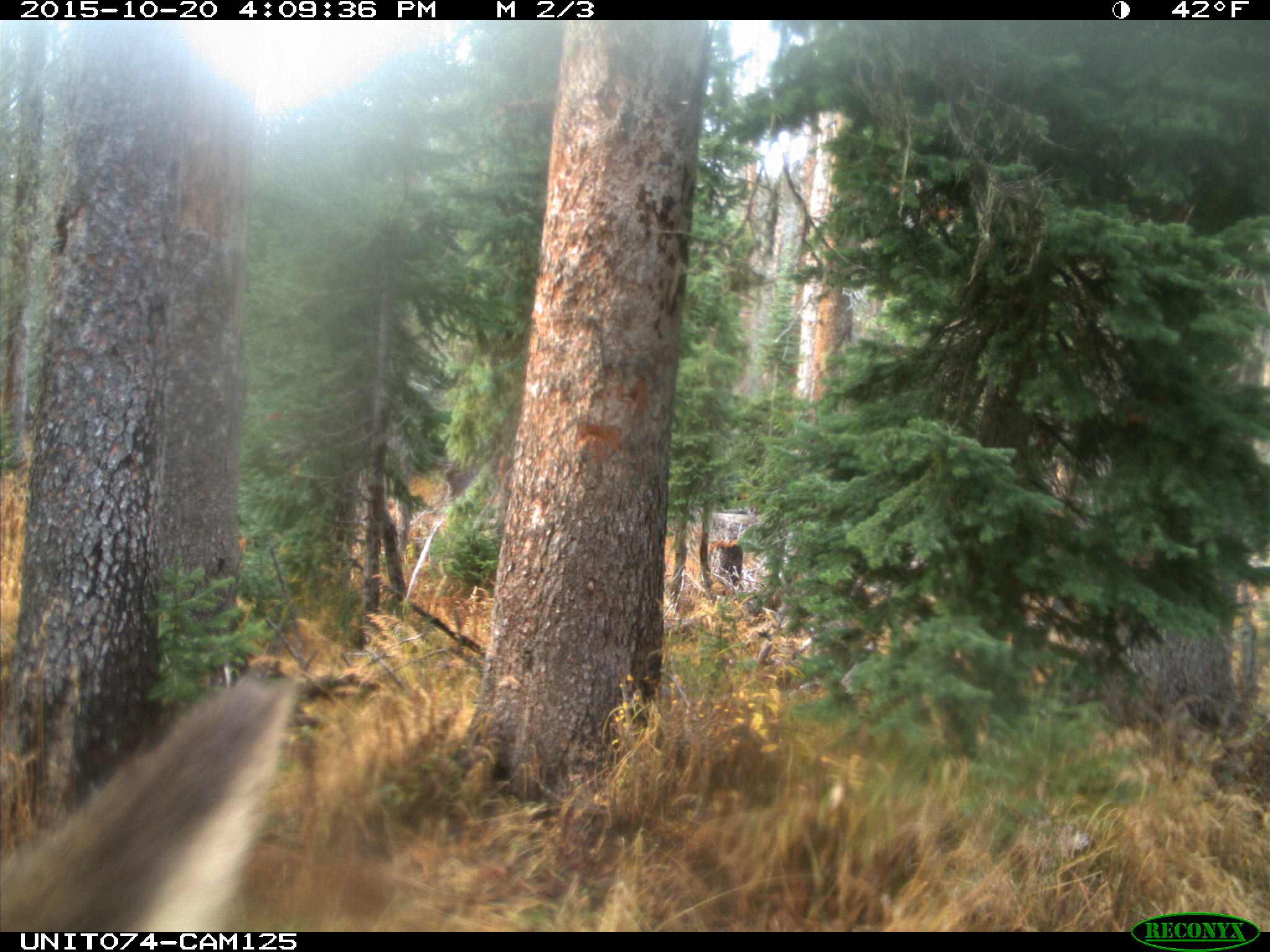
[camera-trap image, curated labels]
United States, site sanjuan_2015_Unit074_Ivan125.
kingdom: Animalia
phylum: Chordata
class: Mammalia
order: Artiodactyla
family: Cervidae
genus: Cervus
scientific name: Cervus elaphus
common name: red deer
Cervus elaphus (red deer).